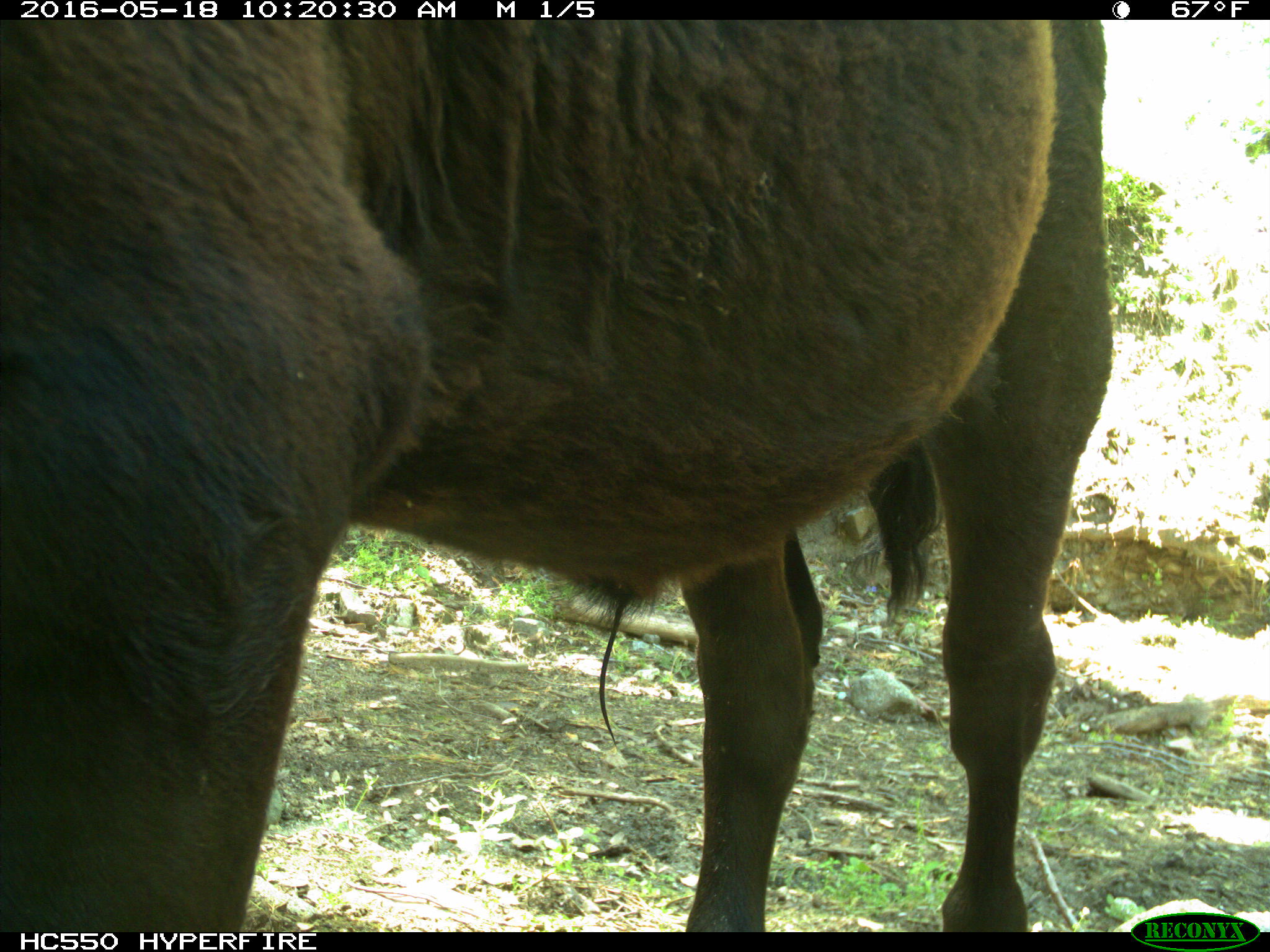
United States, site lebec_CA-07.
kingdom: Animalia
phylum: Chordata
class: Mammalia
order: Artiodactyla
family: Bovidae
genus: Bos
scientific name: Bos taurus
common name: domestic cow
Bos taurus (domestic cow).